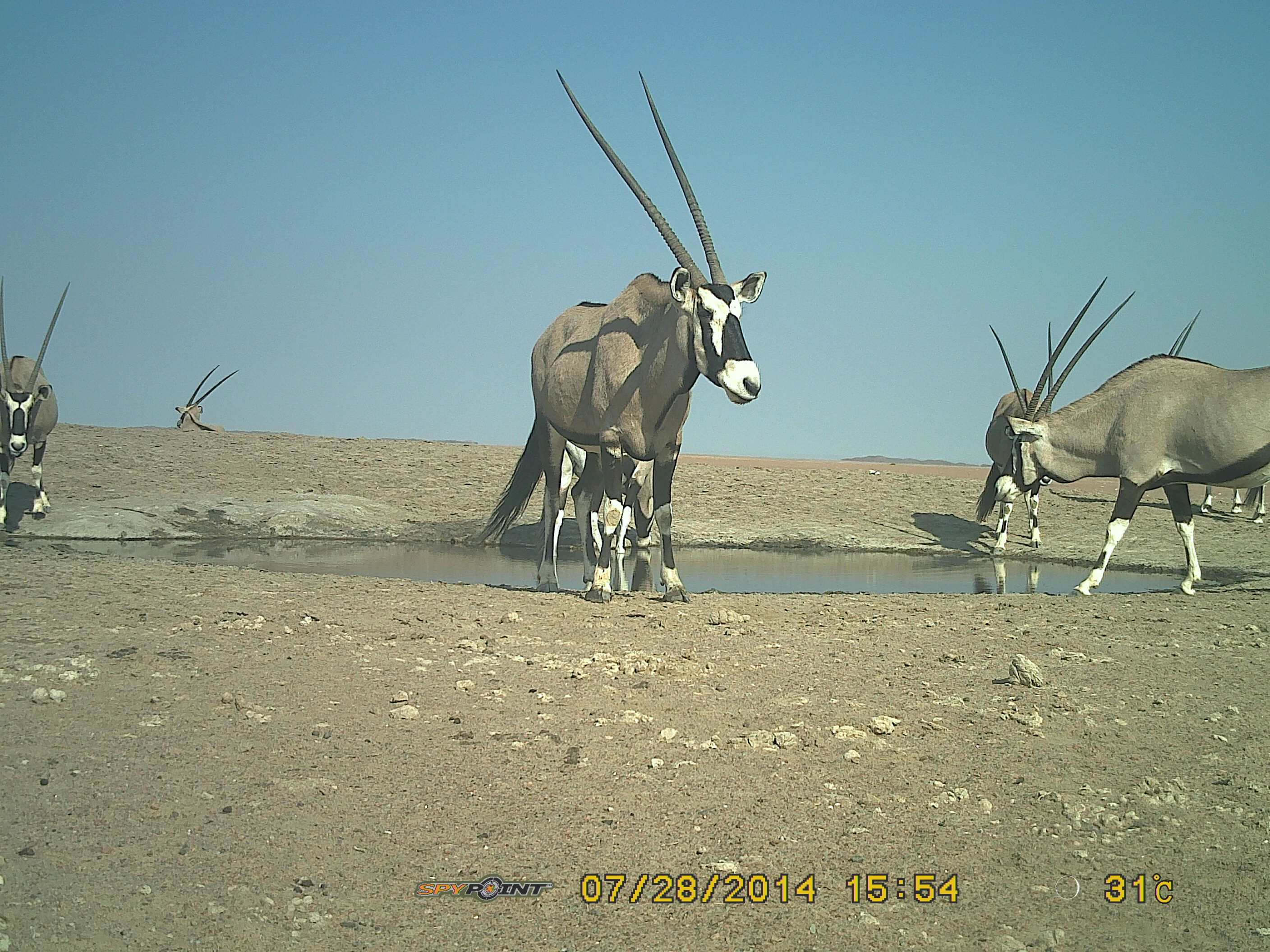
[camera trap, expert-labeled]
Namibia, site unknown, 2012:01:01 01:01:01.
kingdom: Animalia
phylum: Chordata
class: Mammalia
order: Artiodactyla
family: Bovidae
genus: Oryx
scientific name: Oryx gazella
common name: gemsbok